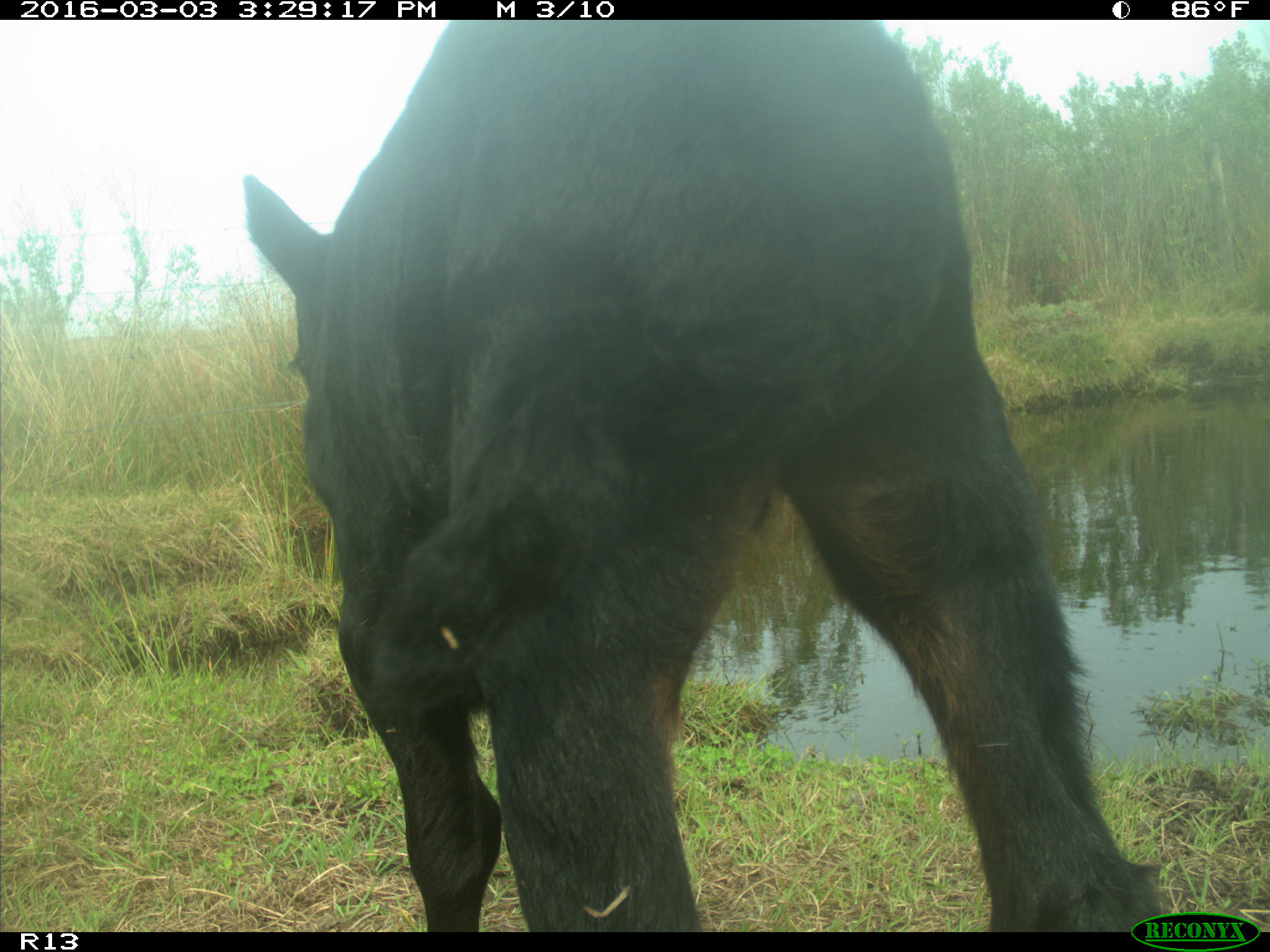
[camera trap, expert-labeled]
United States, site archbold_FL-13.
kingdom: Animalia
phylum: Chordata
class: Mammalia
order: Artiodactyla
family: Bovidae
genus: Bos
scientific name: Bos taurus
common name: domestic cow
Bos taurus (domestic cow).